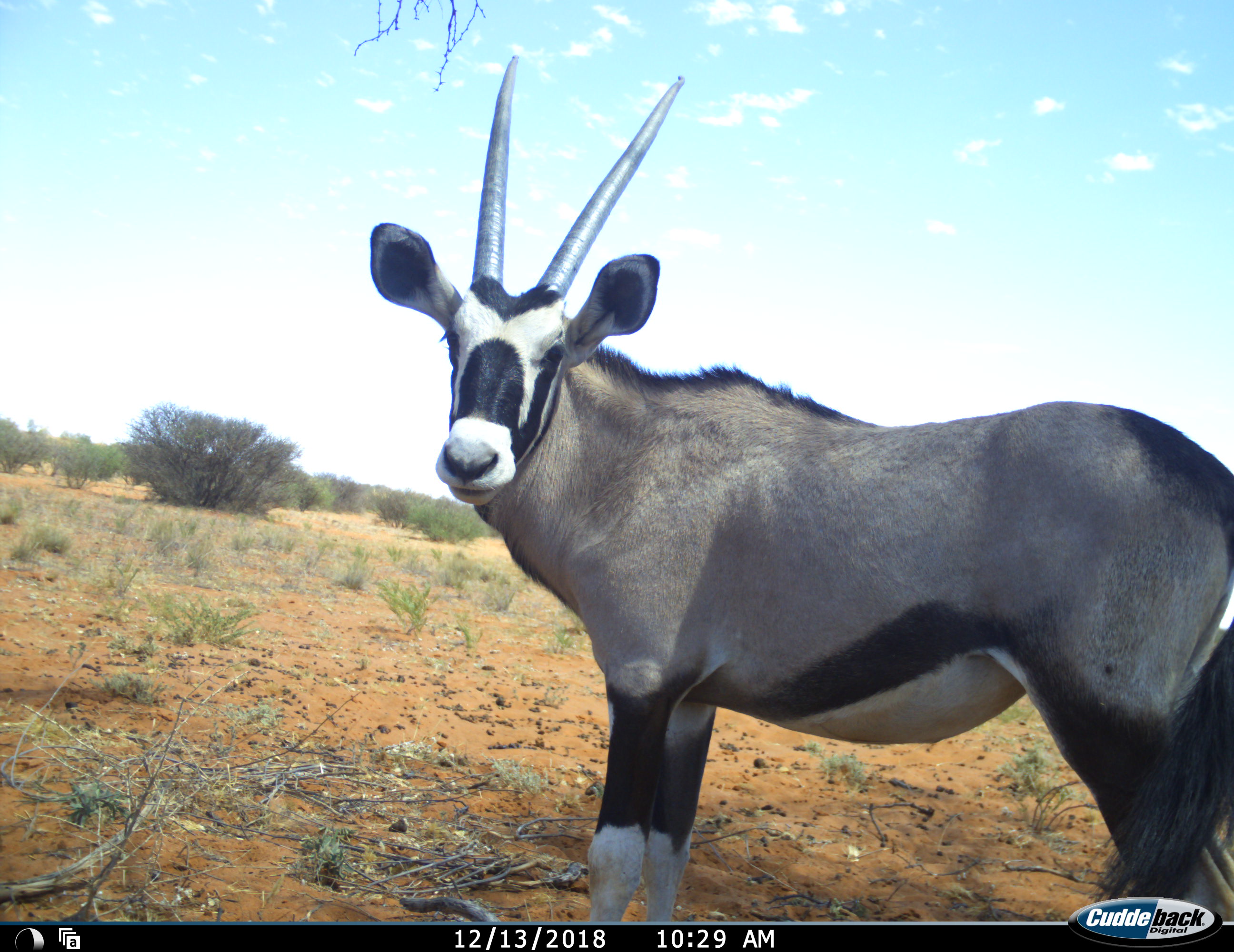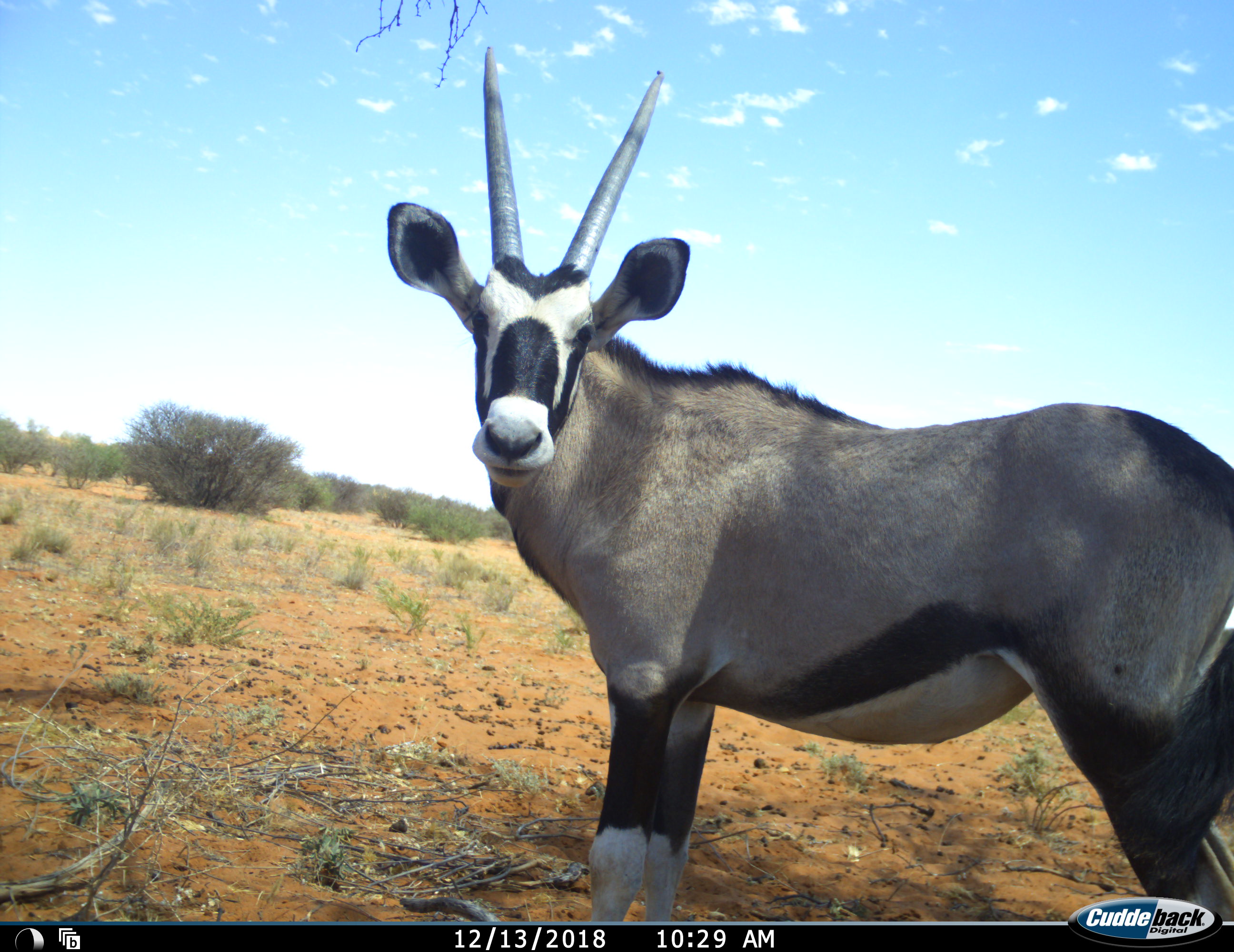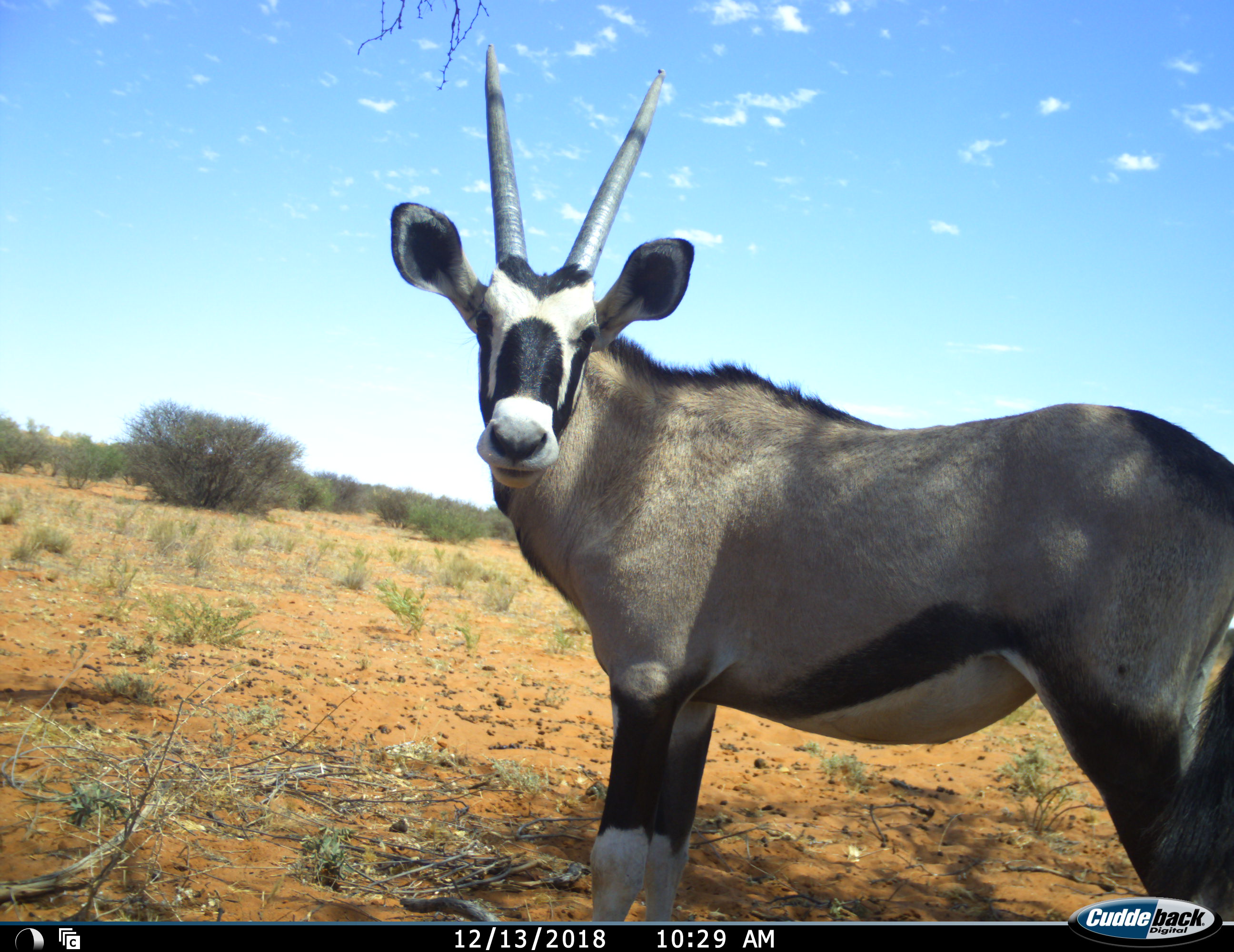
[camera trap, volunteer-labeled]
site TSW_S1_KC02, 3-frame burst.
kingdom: Animalia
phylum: Chordata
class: Mammalia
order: Artiodactyla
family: Bovidae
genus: Oryx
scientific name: Oryx gazella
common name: gemsbok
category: oryx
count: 1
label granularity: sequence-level